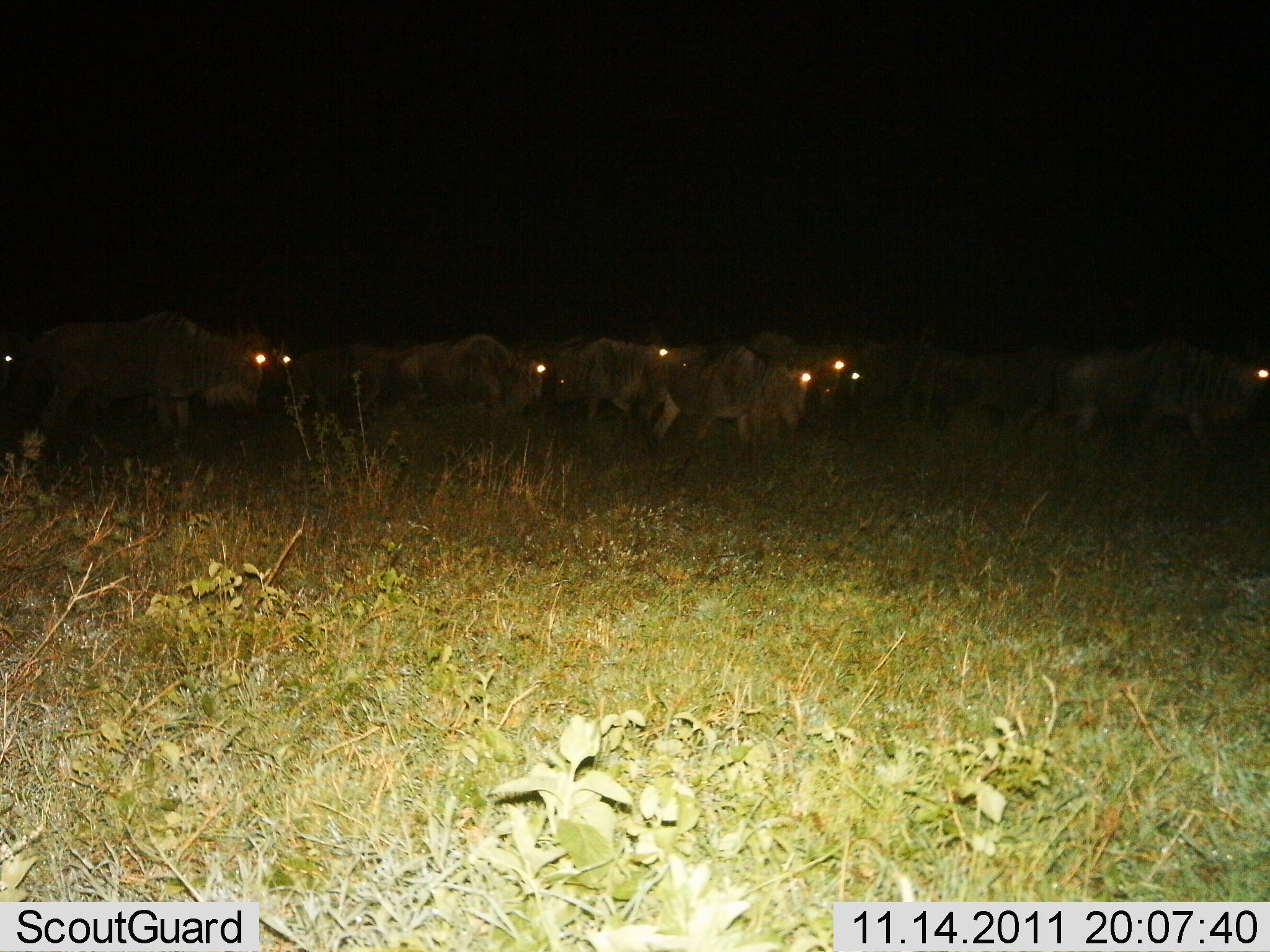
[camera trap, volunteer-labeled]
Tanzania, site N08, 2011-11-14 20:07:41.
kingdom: Animalia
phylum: Chordata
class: Mammalia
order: Artiodactyla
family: Bovidae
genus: Connochaetes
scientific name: Connochaetes taurinus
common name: blue wildebeest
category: wildebeest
Wildebeest (blue wildebeest) (Connochaetes taurinus), count 11-50. Behavior (volunteer vote fractions): standing 33%, resting 0%, moving 72%, interacting 0%. Young present (vote fraction): 0%. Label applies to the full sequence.